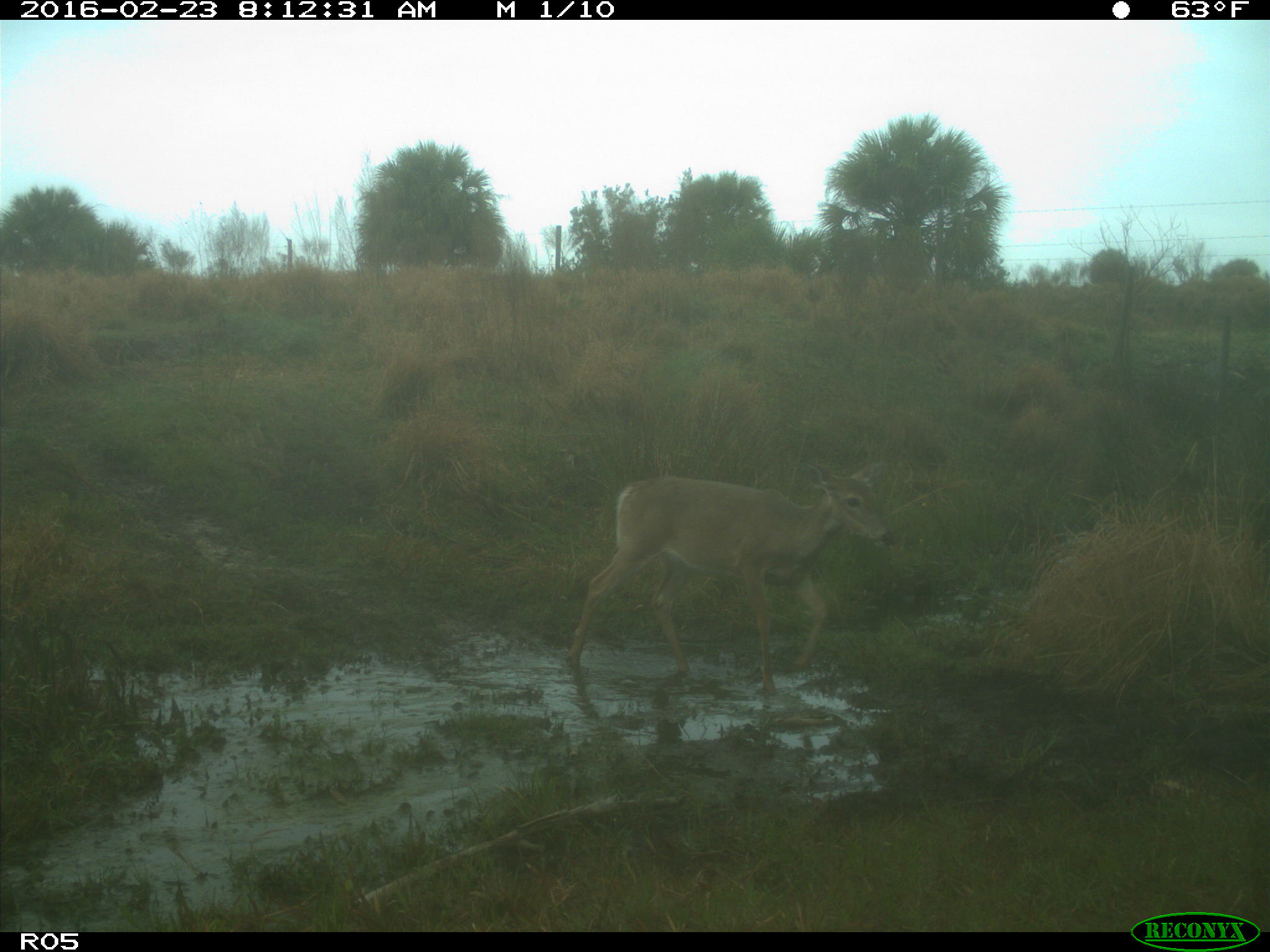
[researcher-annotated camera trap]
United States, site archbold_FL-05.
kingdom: Animalia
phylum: Chordata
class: Mammalia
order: Artiodactyla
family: Cervidae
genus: Odocoileus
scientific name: Odocoileus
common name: deer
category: unidentified deer